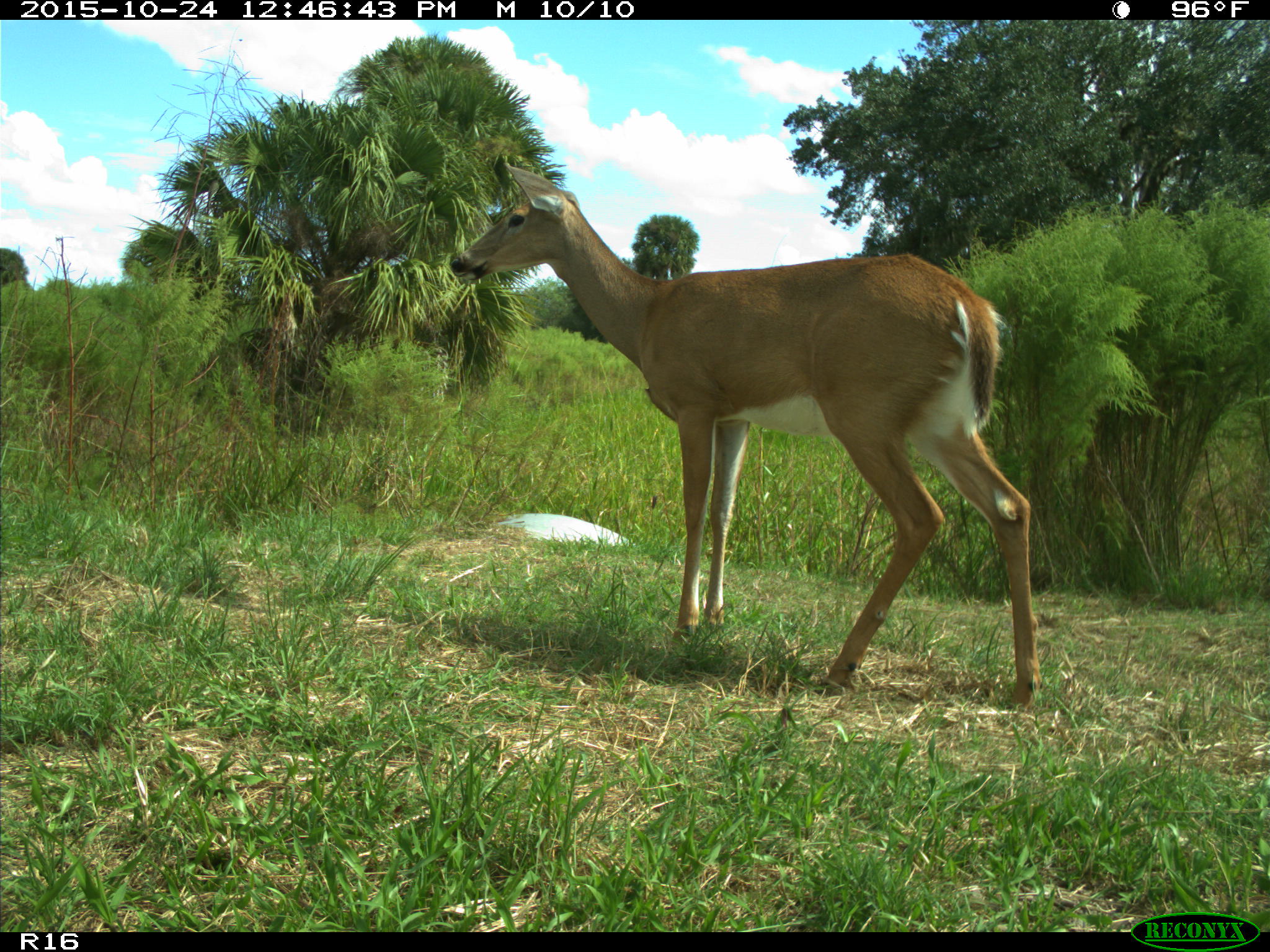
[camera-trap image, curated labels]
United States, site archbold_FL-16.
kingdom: Animalia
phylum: Chordata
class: Mammalia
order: Artiodactyla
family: Cervidae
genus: Odocoileus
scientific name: Odocoileus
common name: deer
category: unidentified deer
Unidentified deer (deer) (Odocoileus).